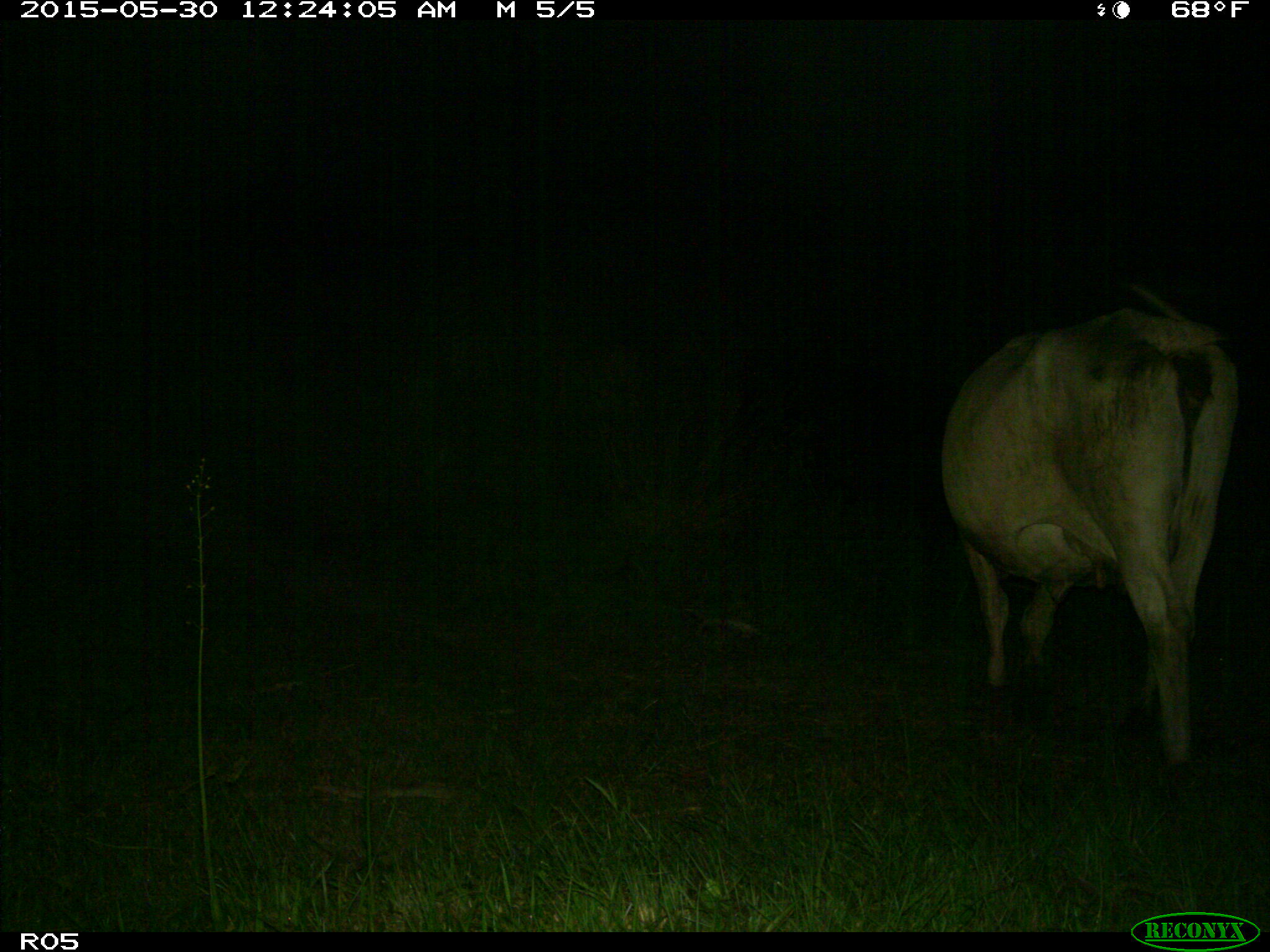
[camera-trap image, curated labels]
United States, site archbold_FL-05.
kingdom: Animalia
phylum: Chordata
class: Mammalia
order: Artiodactyla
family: Bovidae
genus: Bos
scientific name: Bos taurus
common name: domestic cow